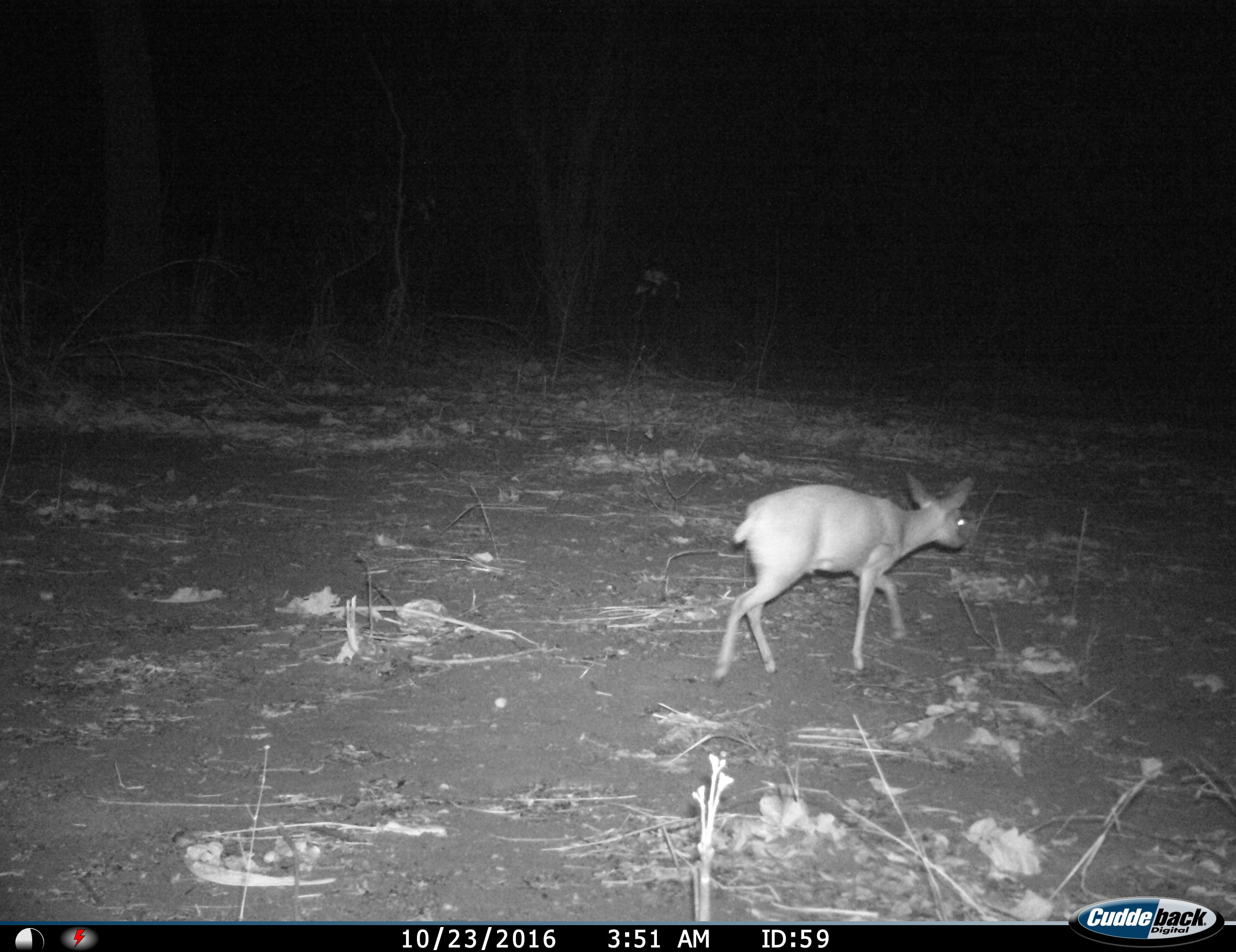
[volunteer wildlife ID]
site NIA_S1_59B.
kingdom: Animalia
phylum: Chordata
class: Mammalia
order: Artiodactyla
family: Bovidae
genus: Sylvicapra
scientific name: Sylvicapra grimmia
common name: common duiker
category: duikercommongrey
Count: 1.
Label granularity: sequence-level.